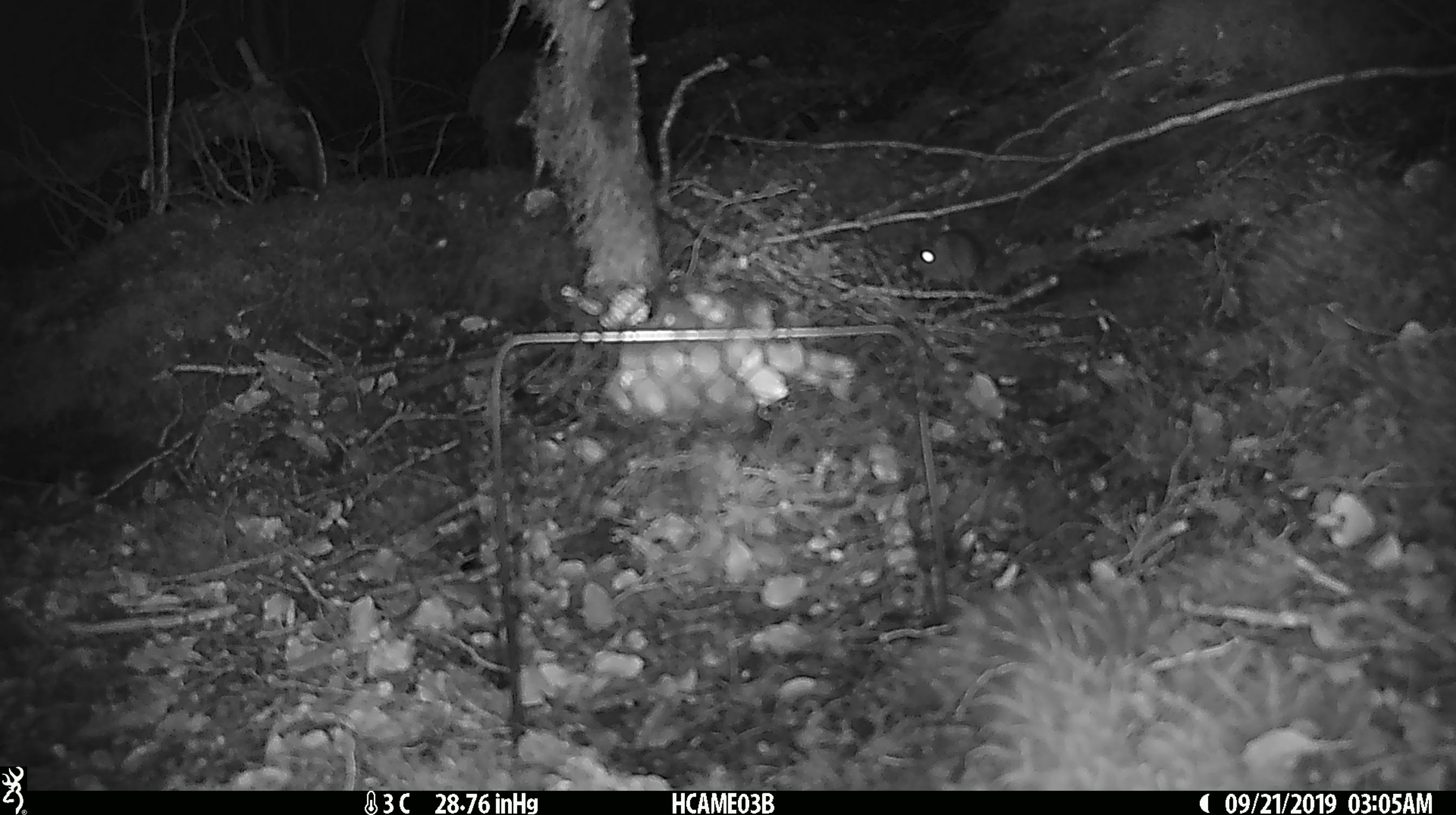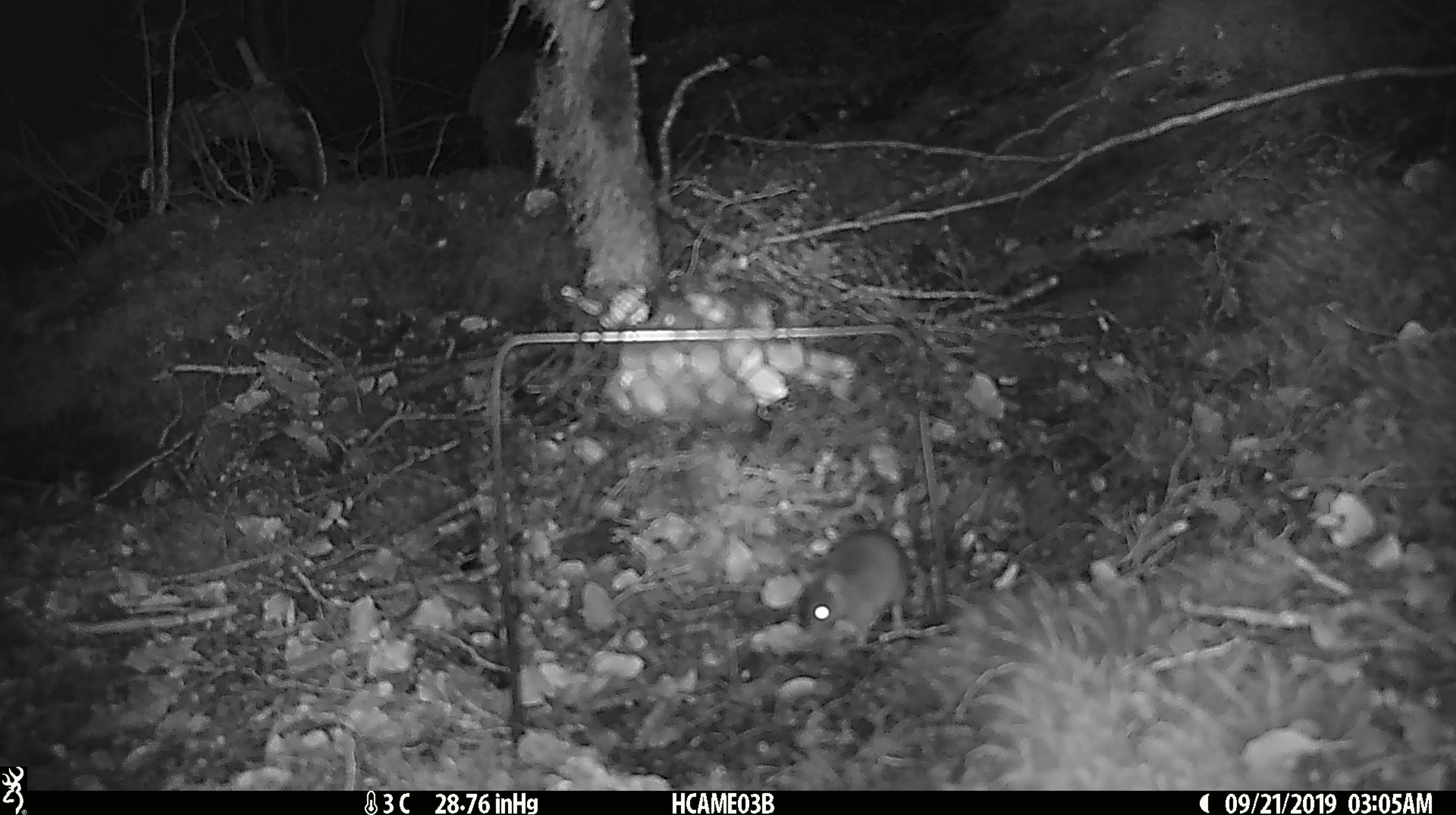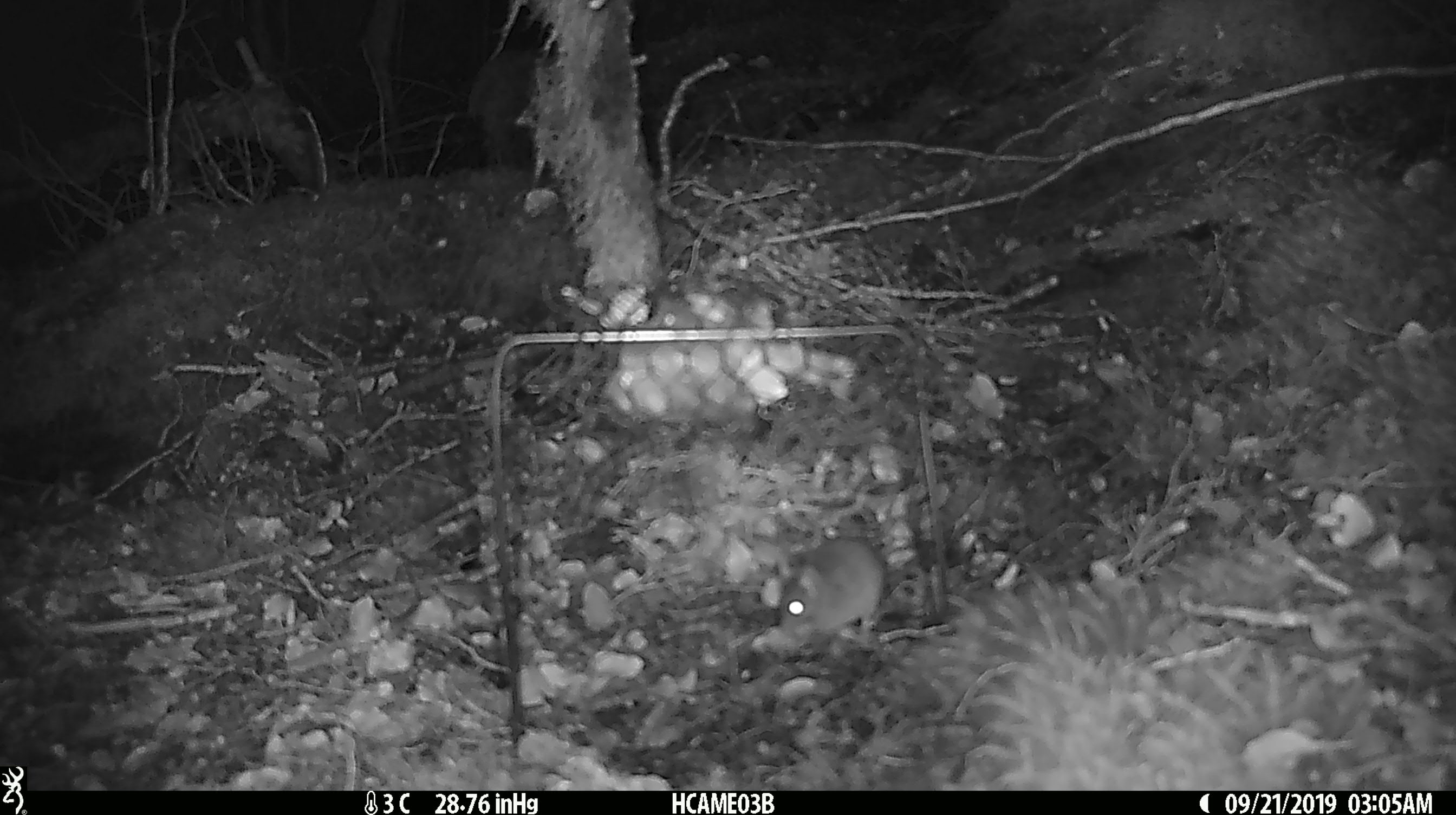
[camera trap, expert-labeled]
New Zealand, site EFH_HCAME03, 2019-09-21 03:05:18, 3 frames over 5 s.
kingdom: Animalia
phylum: Chordata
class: Mammalia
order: Rodentia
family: Muridae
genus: Mus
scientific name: Mus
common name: mouse